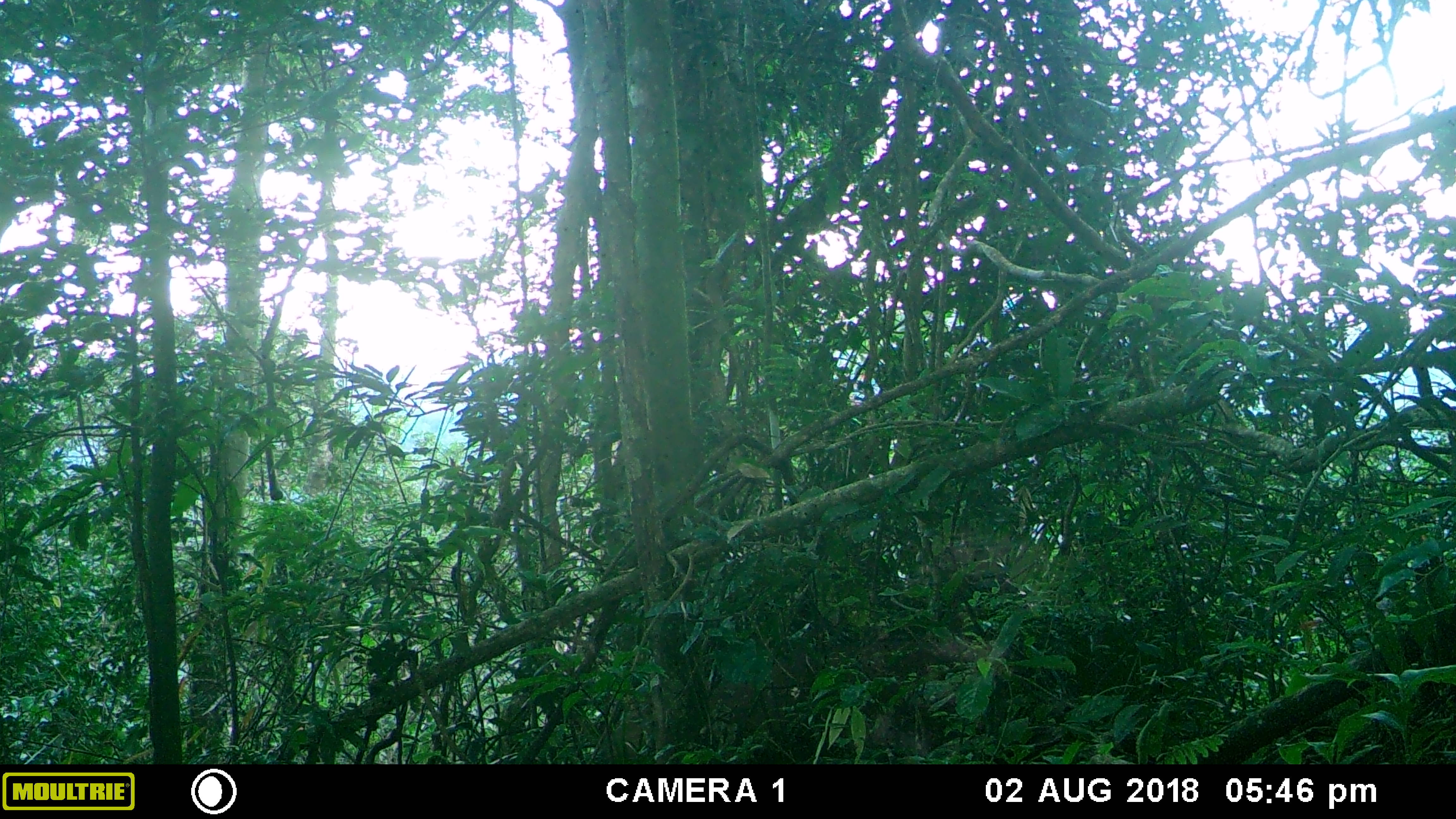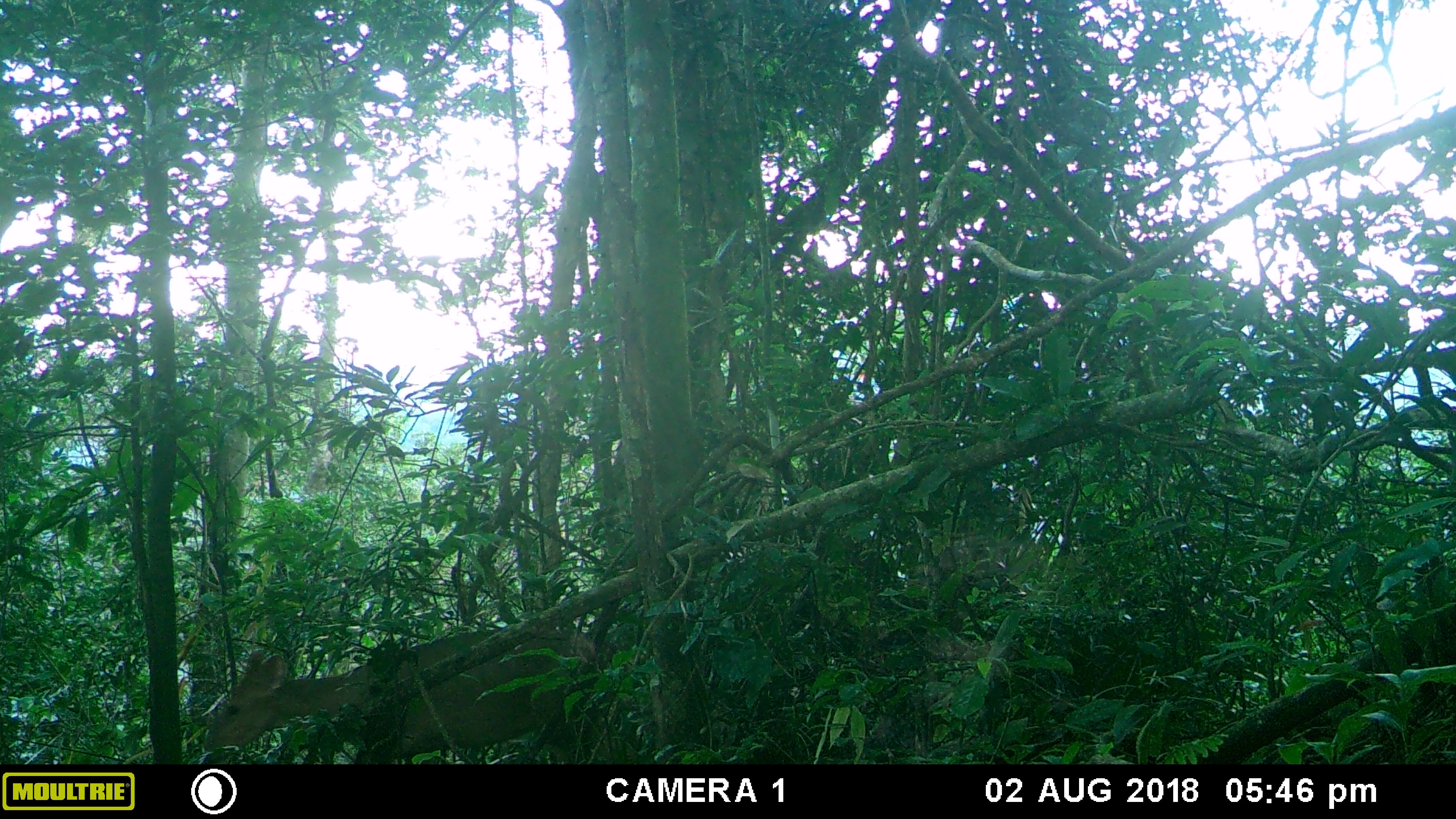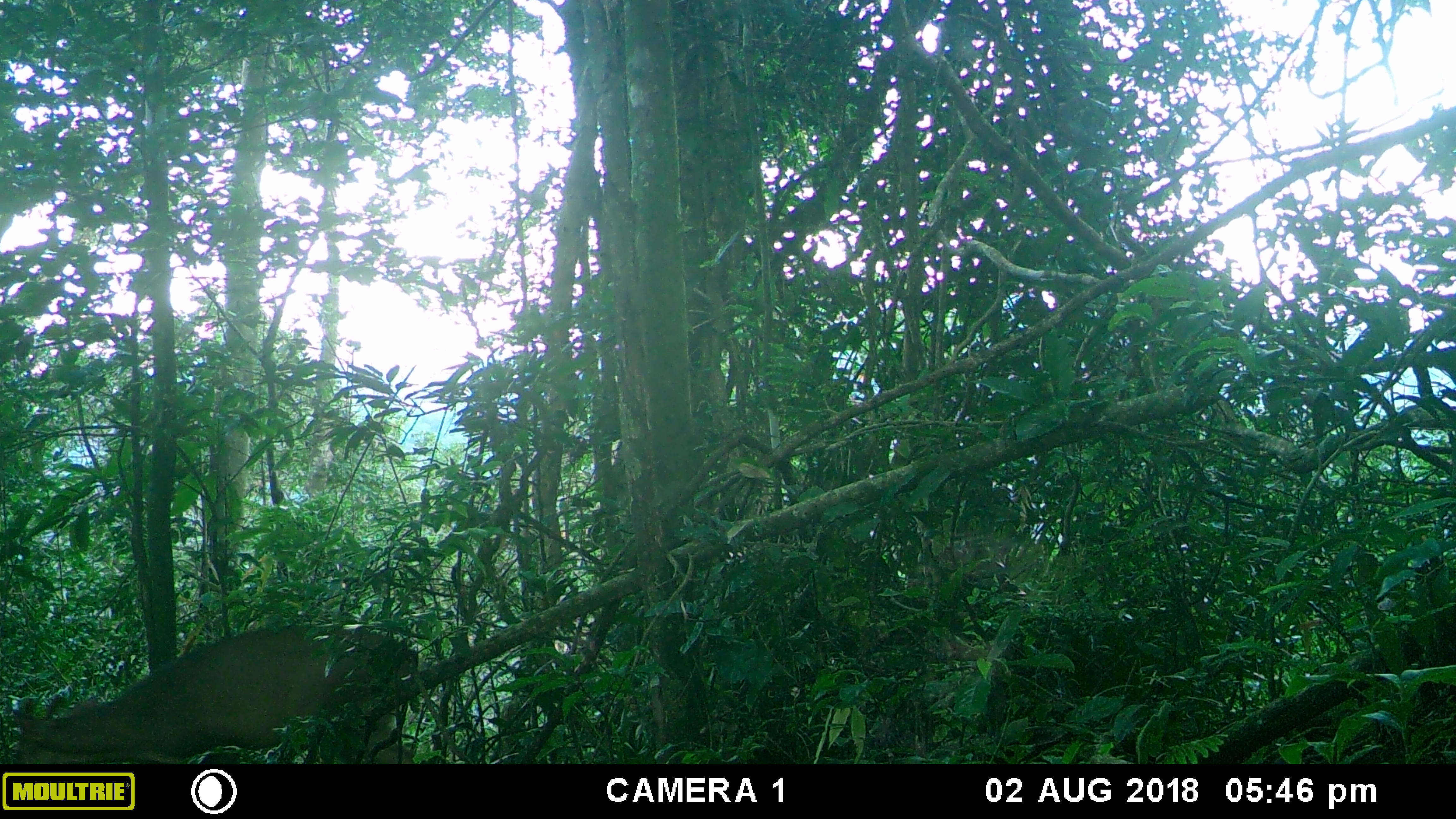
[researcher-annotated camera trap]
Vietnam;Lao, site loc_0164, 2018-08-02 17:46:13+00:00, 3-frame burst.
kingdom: Animalia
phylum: Chordata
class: Mammalia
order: Artiodactyla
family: Cervidae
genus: Muntiacus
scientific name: Muntiacus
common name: muntjacs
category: unidentified muntjac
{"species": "unidentified muntjac (muntjacs) (Muntiacus)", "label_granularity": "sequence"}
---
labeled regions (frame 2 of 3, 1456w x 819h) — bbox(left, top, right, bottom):
unidentified muntjac: bbox(199, 624, 597, 764)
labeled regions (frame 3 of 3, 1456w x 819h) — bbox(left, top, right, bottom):
unidentified muntjac: bbox(10, 619, 421, 764)